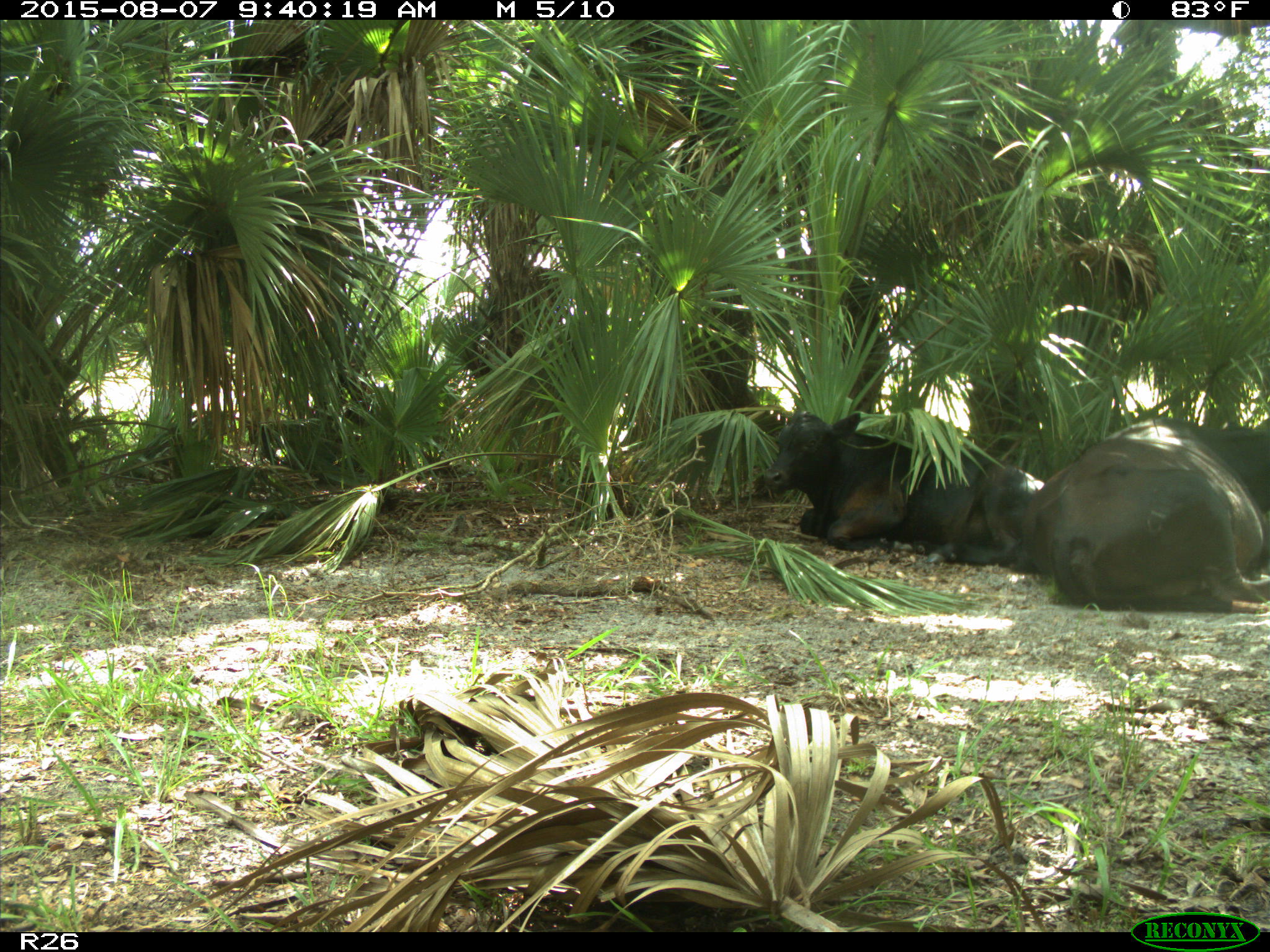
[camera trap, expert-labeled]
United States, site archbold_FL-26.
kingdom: Animalia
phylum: Chordata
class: Mammalia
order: Artiodactyla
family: Bovidae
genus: Bos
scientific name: Bos taurus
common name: domestic cow